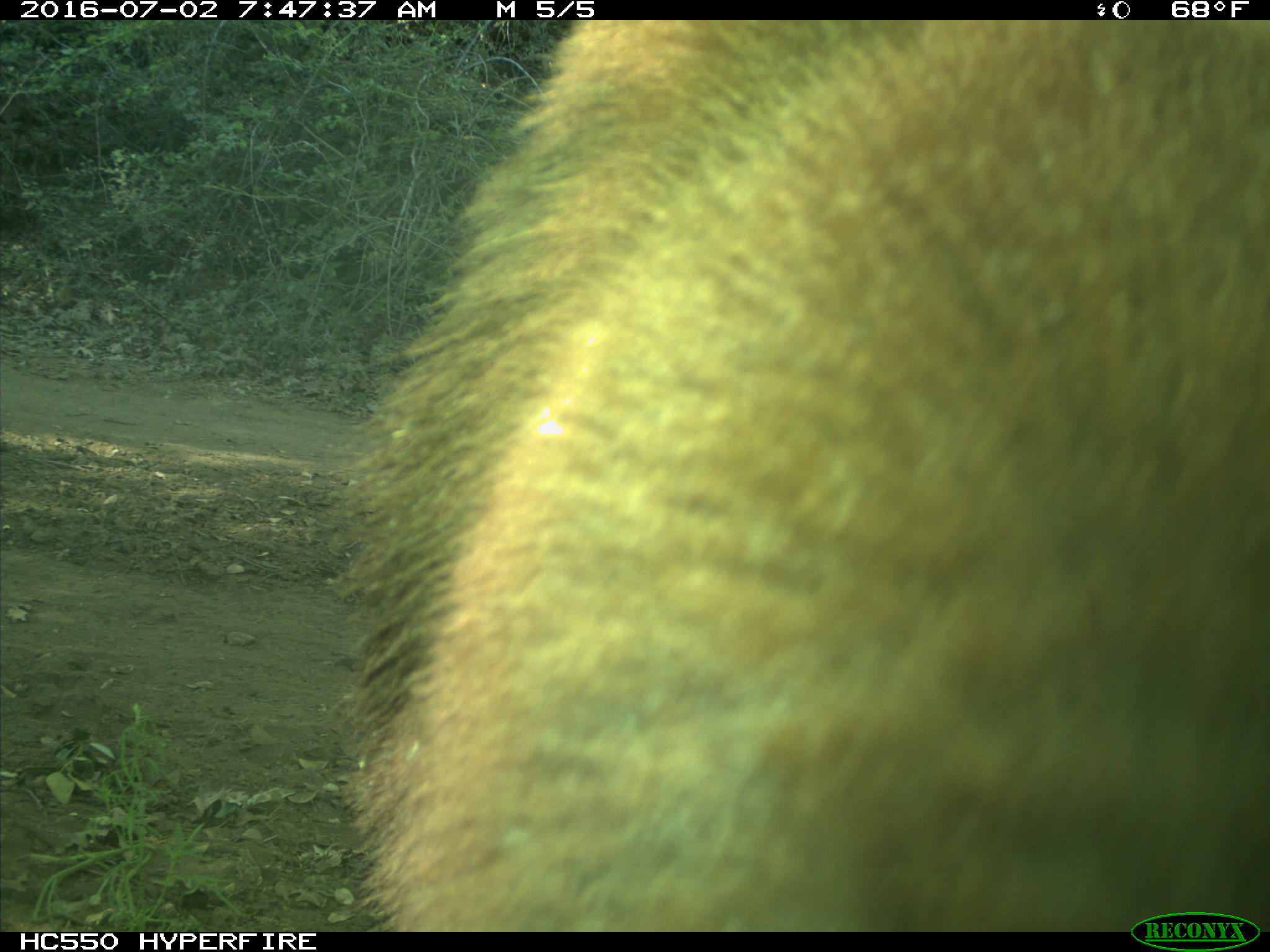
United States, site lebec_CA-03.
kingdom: Animalia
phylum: Chordata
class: Mammalia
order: Carnivora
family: Ursidae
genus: Ursus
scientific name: Ursus americanus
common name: american black bear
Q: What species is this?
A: Ursus americanus (american black bear).